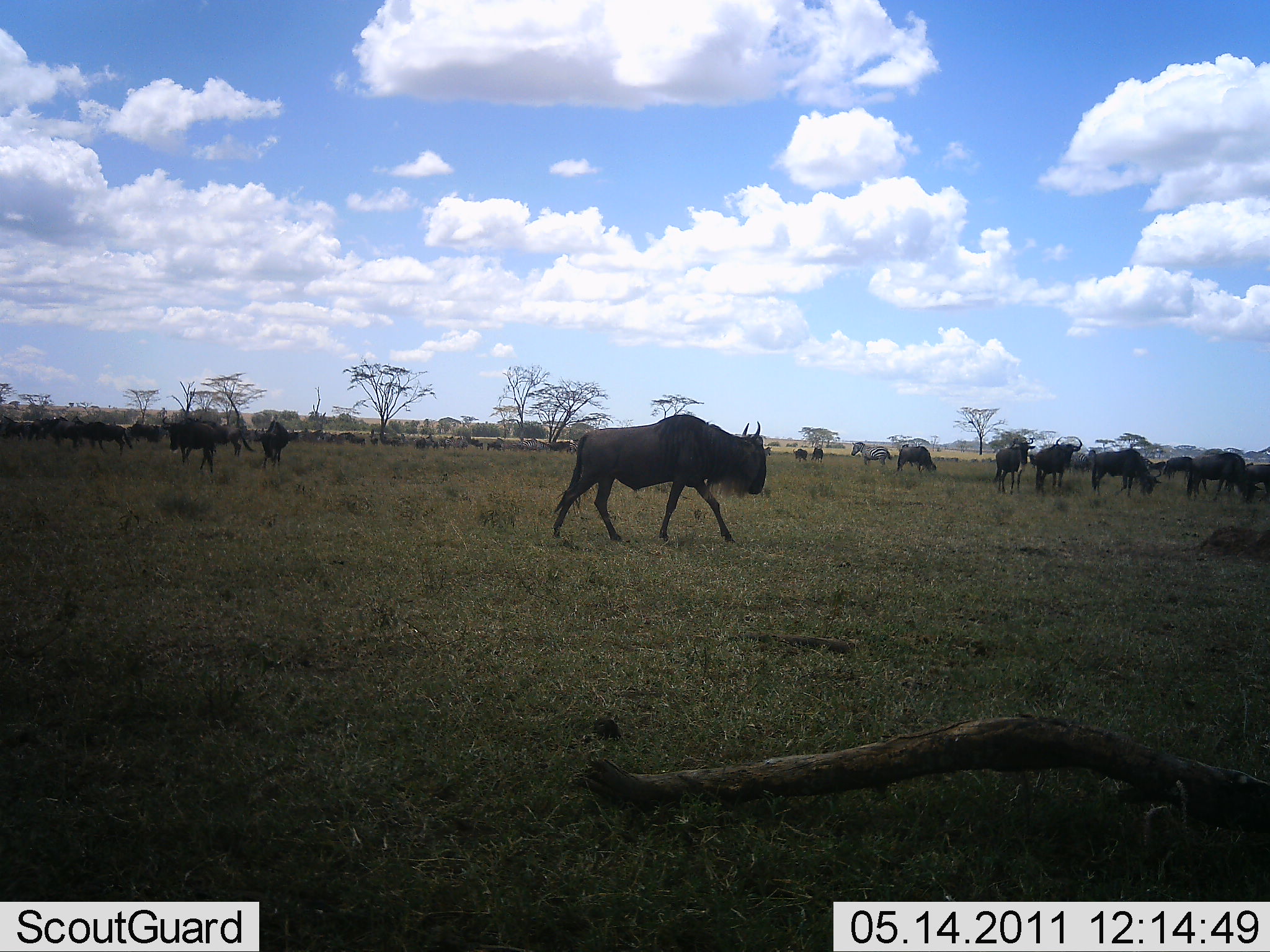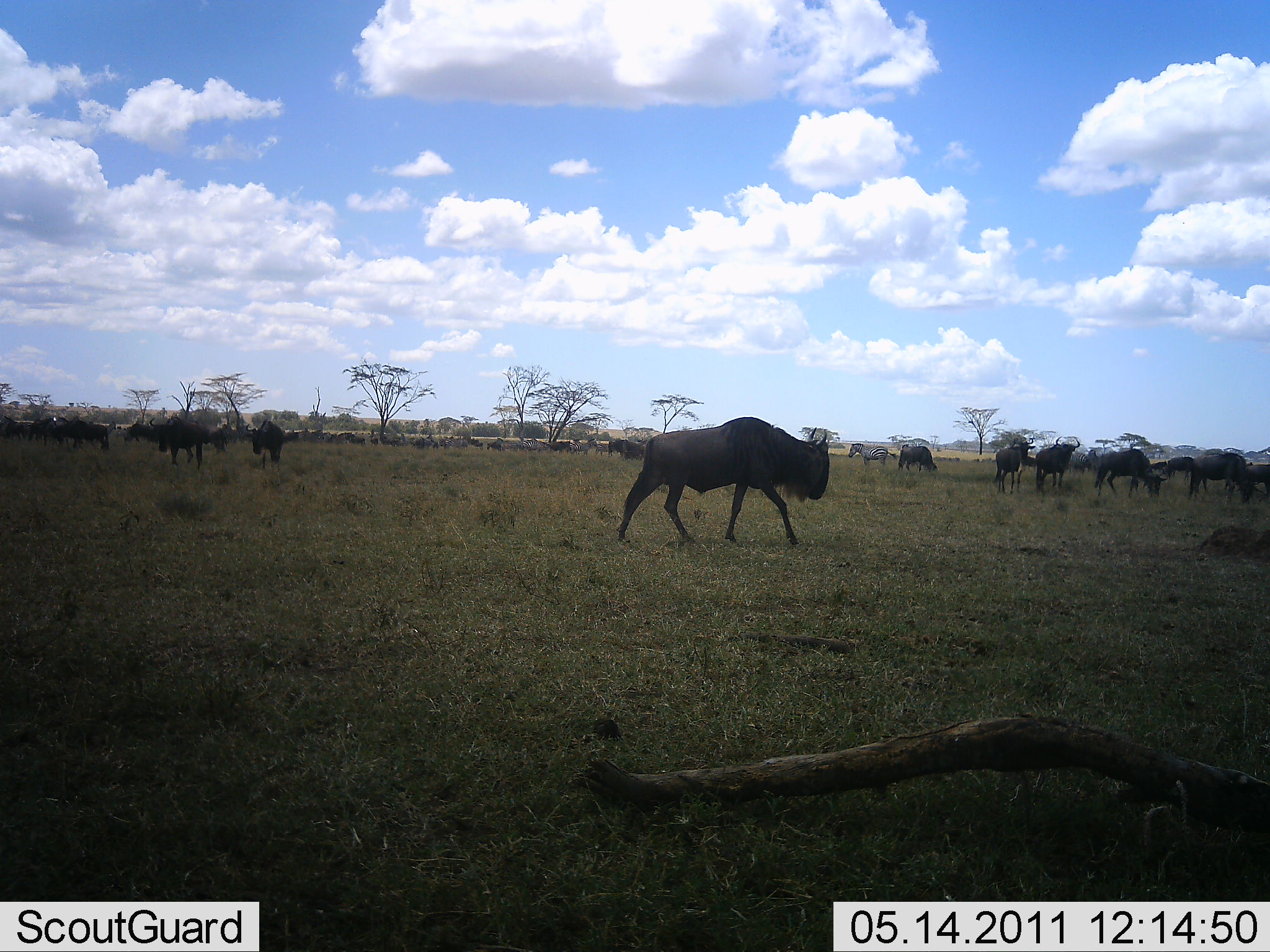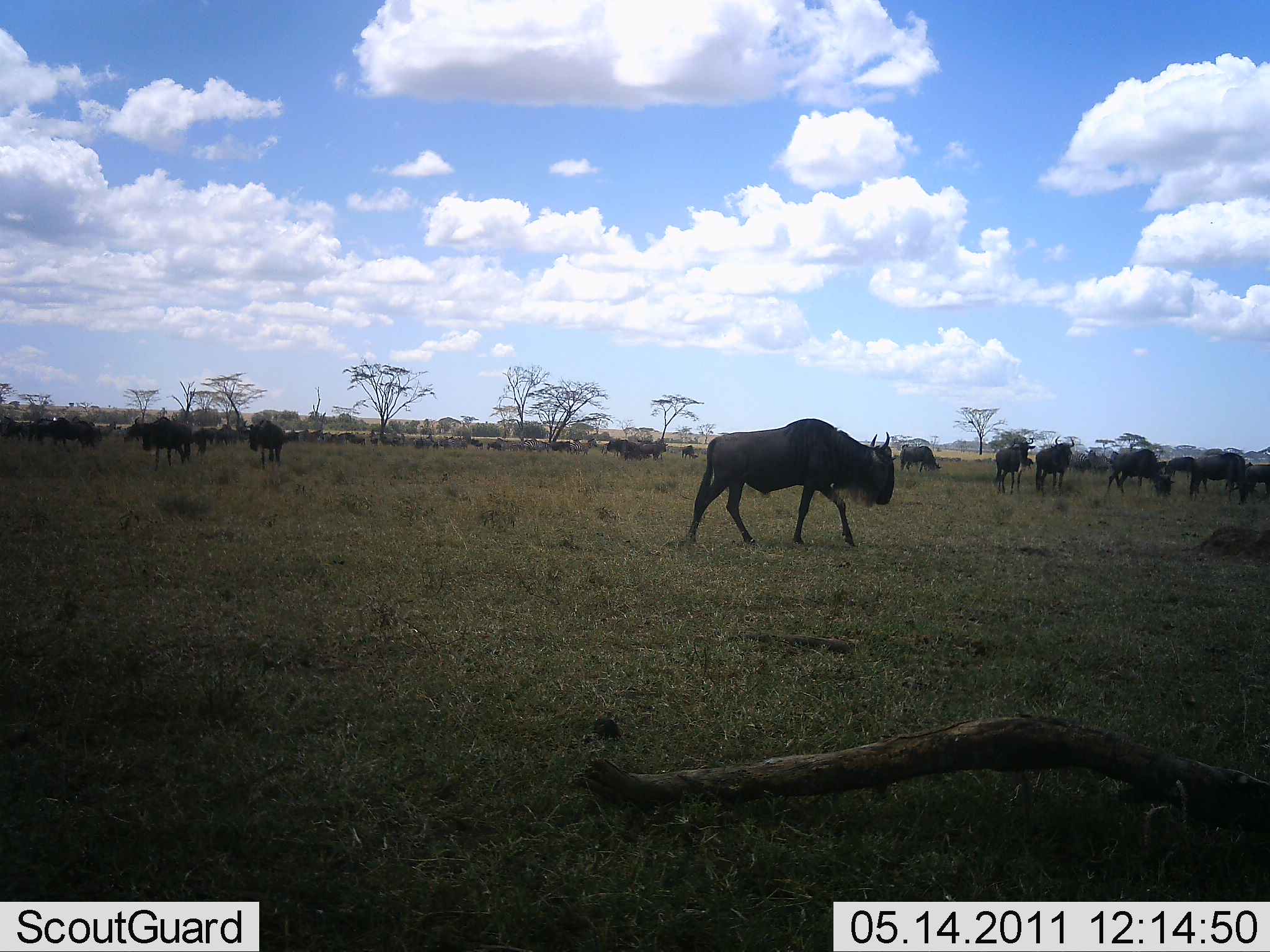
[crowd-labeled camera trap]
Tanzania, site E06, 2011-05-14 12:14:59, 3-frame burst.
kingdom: Animalia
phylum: Chordata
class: Mammalia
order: Artiodactyla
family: Bovidae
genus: Connochaetes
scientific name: Connochaetes taurinus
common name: blue wildebeest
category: wildebeest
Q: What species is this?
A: Wildebeest (blue wildebeest) (Connochaetes taurinus).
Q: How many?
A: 11-50.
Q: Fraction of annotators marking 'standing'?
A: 46%.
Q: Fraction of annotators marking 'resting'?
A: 15%.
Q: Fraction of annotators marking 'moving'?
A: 69%.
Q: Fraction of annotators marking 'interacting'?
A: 8%.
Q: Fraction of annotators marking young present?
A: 0%.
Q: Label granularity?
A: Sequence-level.